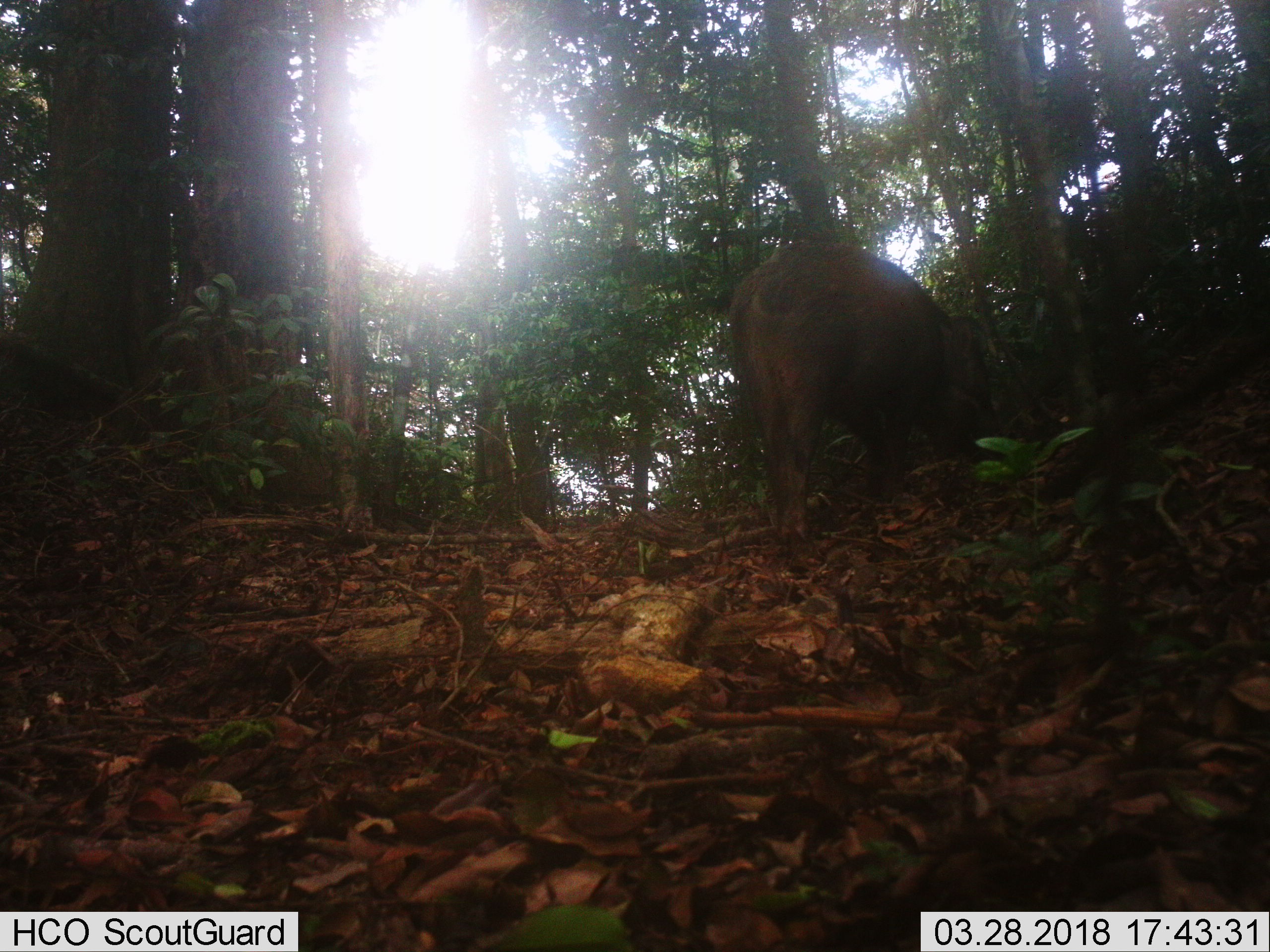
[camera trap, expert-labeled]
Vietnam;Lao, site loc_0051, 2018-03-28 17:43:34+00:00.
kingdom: Animalia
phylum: Chordata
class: Mammalia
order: Artiodactyla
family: Suidae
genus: Sus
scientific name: Sus scrofa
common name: eurasian wild pig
Eurasian wild pig (Sus scrofa). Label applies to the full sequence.